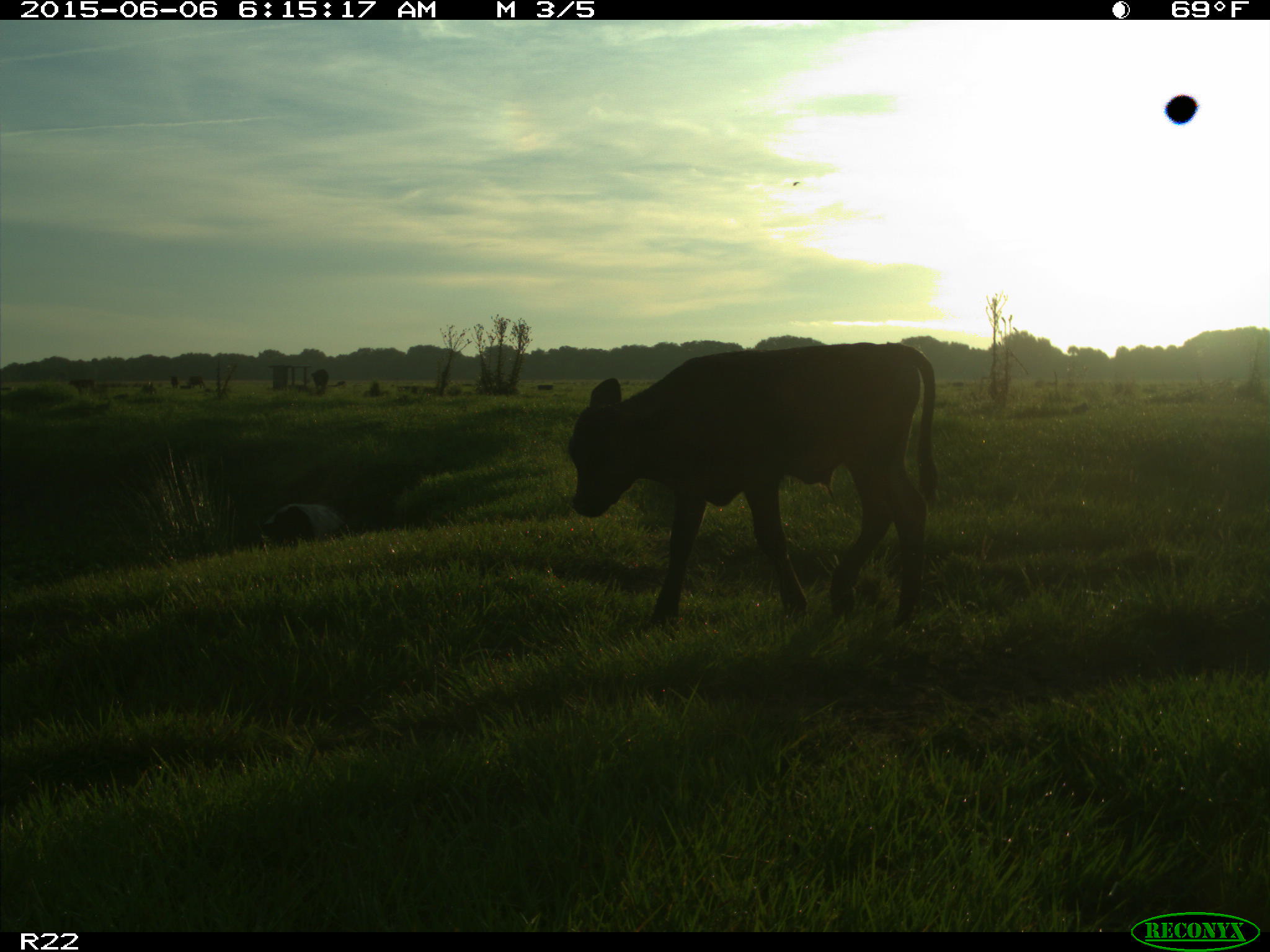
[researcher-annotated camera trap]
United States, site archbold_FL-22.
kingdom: Animalia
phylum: Chordata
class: Mammalia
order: Artiodactyla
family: Bovidae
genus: Bos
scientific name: Bos taurus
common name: domestic cow